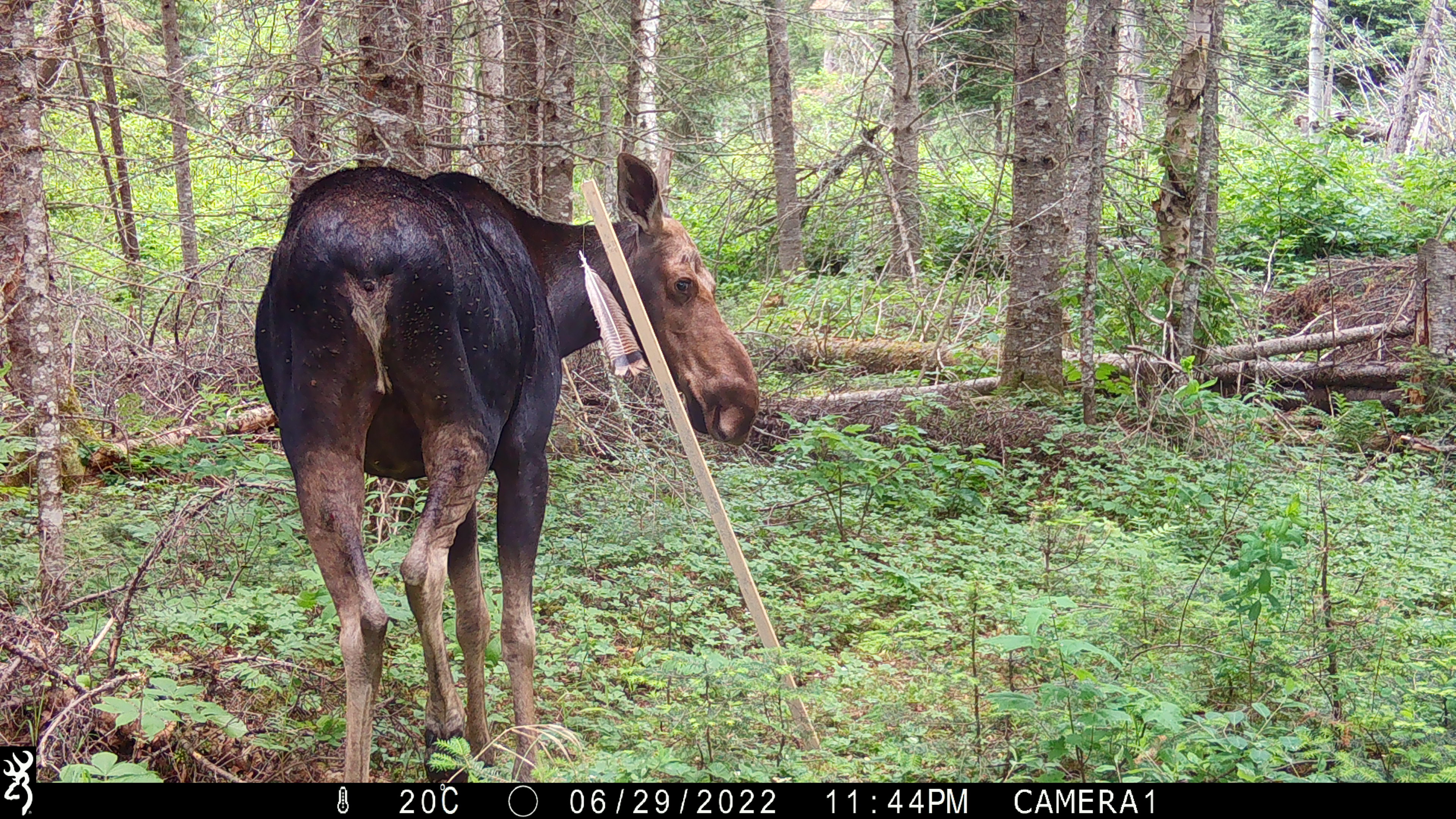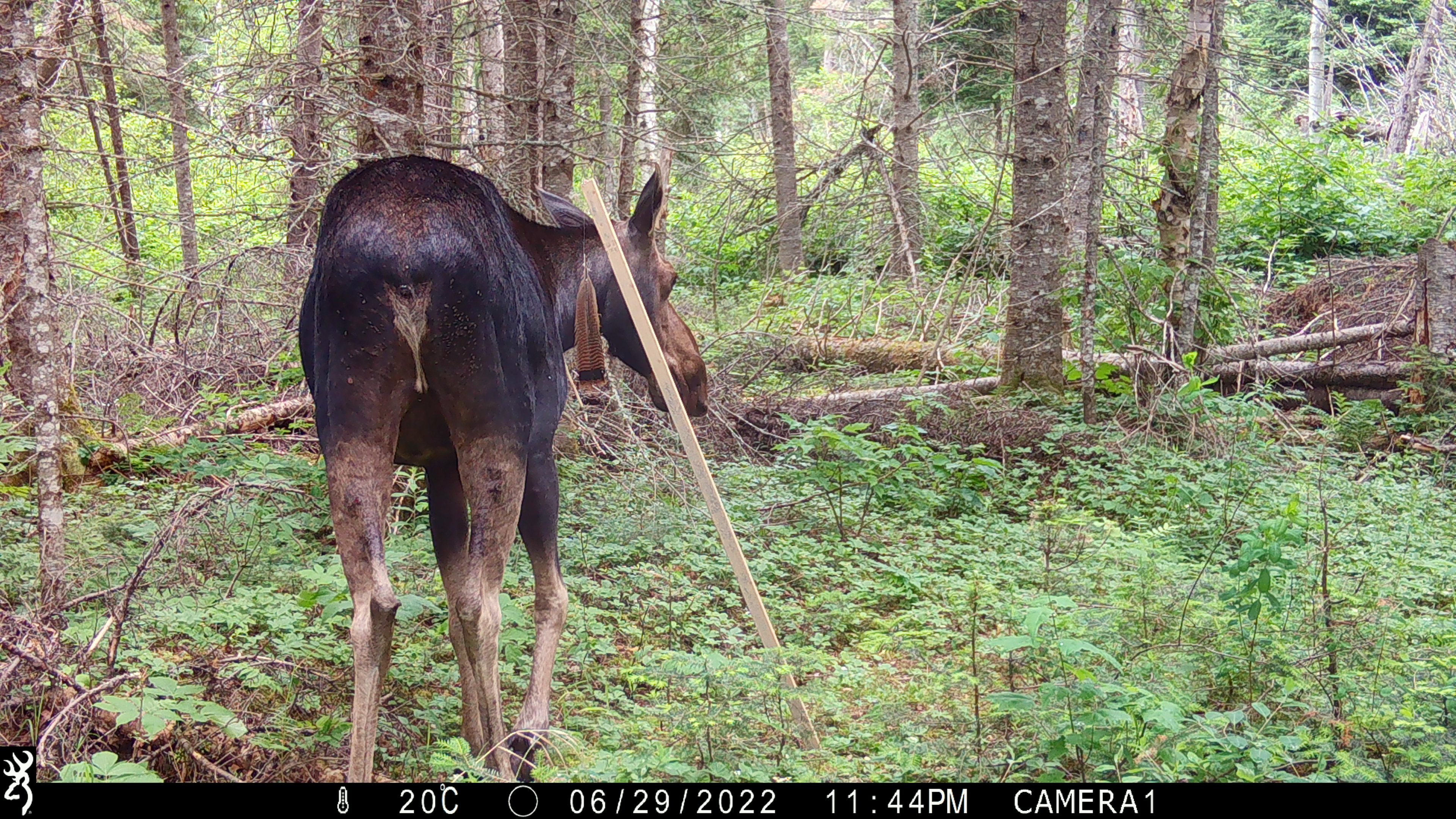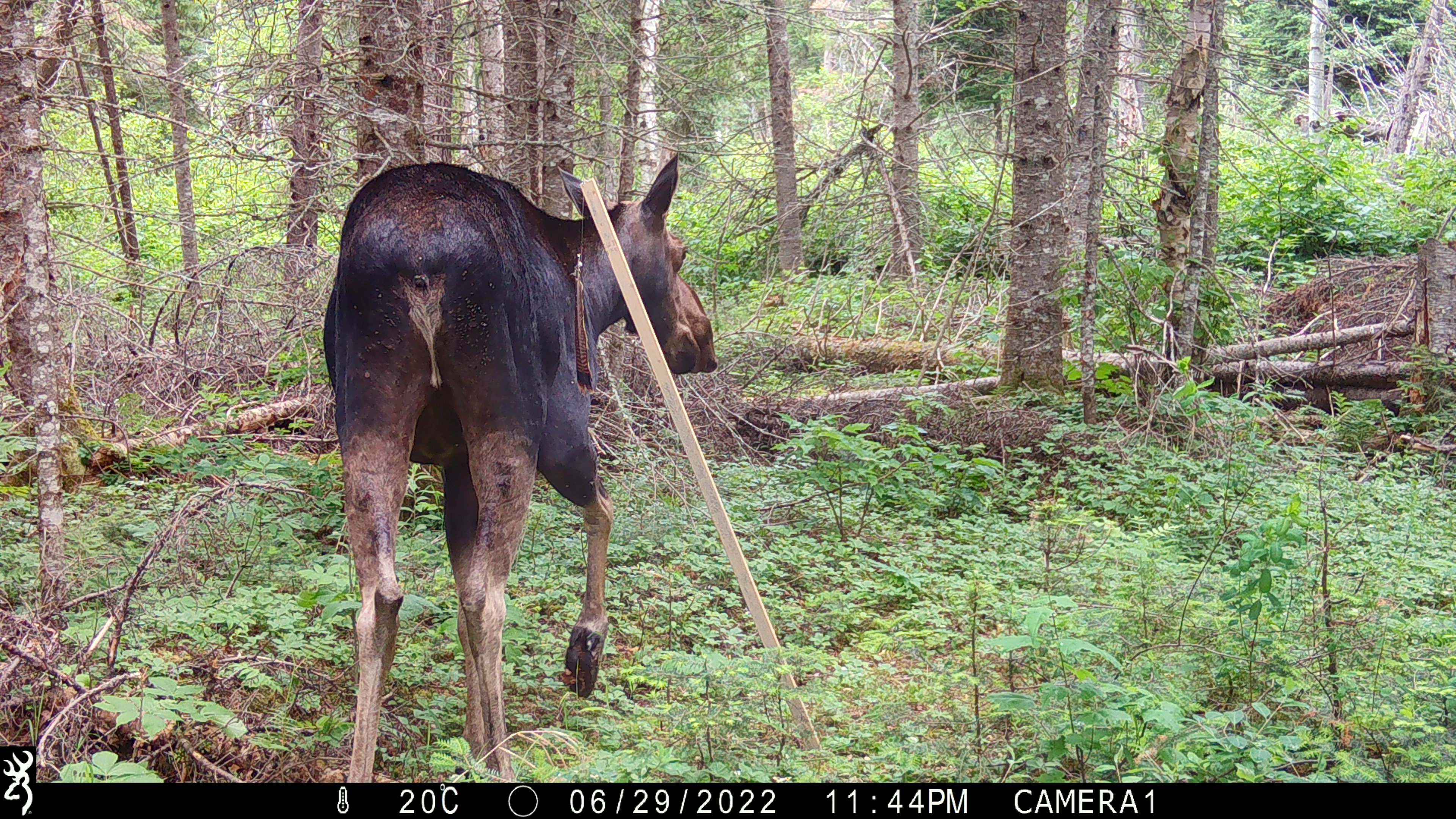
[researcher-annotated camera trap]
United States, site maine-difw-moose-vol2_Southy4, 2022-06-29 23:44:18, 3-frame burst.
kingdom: Animalia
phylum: Chordata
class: Mammalia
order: Artiodactyla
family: Cervidae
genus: Alces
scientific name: Alces alces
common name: moose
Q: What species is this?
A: Moose (Alces alces).